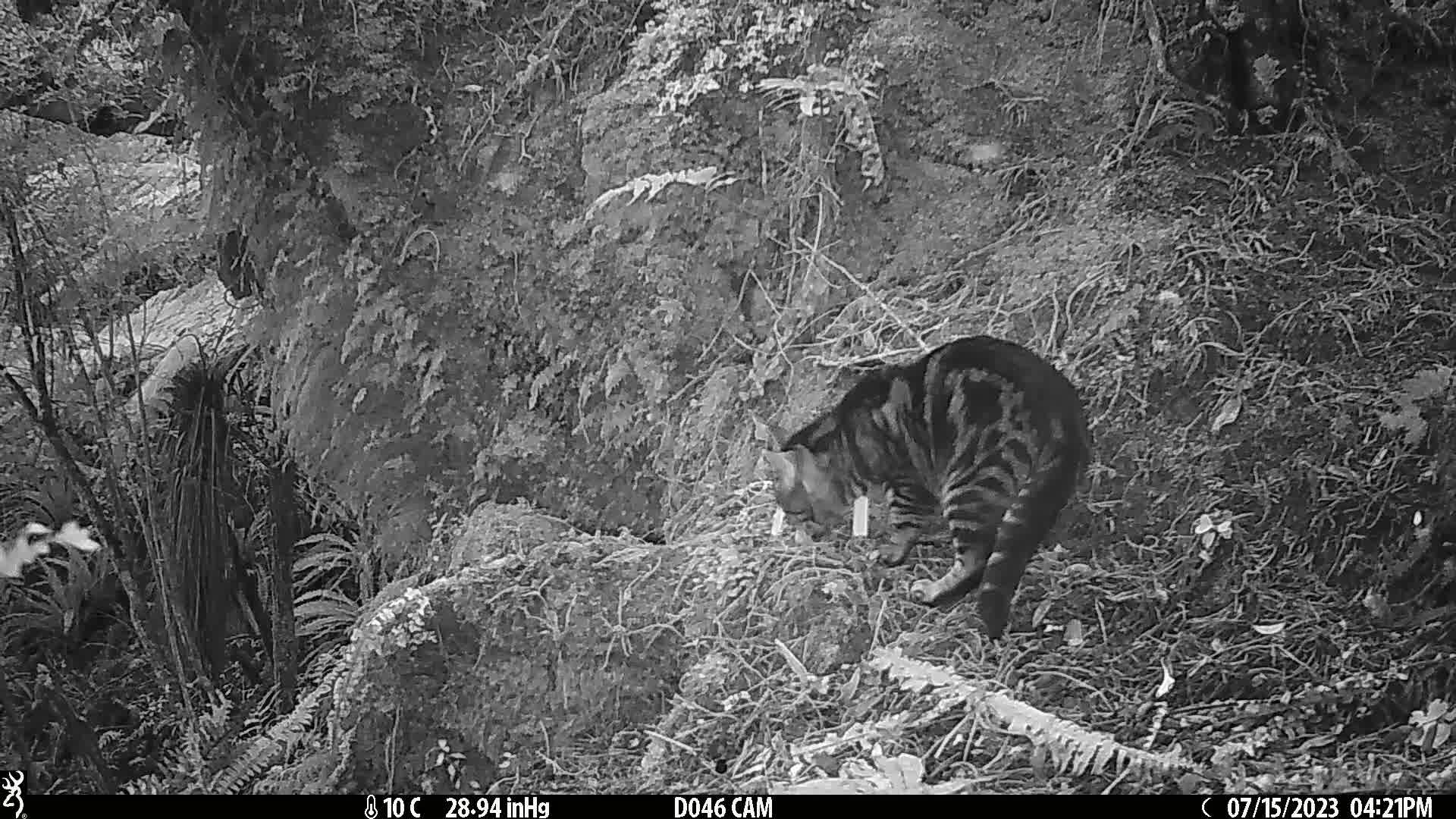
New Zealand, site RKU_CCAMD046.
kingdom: Animalia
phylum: Chordata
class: Mammalia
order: Carnivora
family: Felidae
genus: Felis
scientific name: Felis catus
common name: domestic cat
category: cat